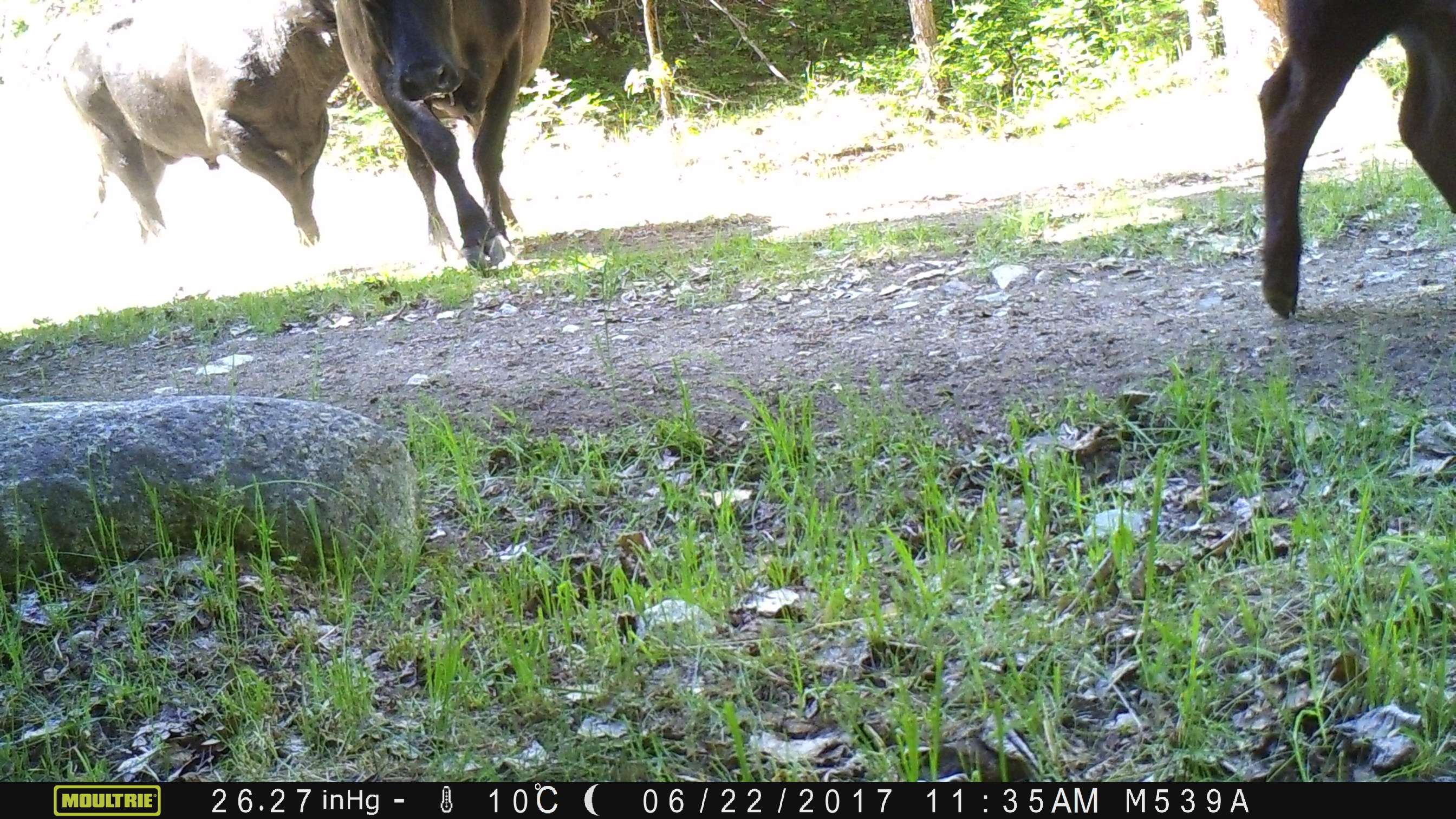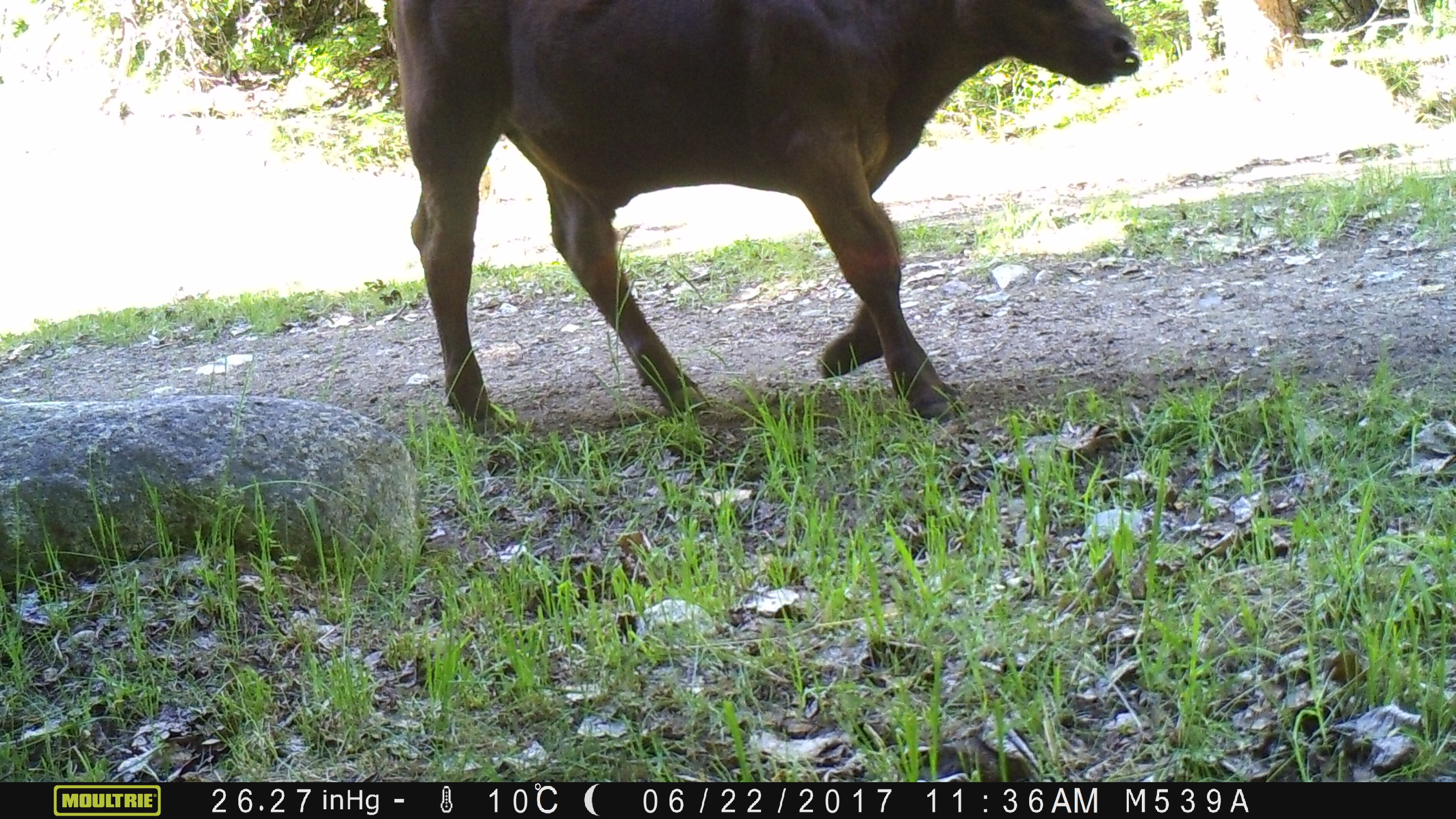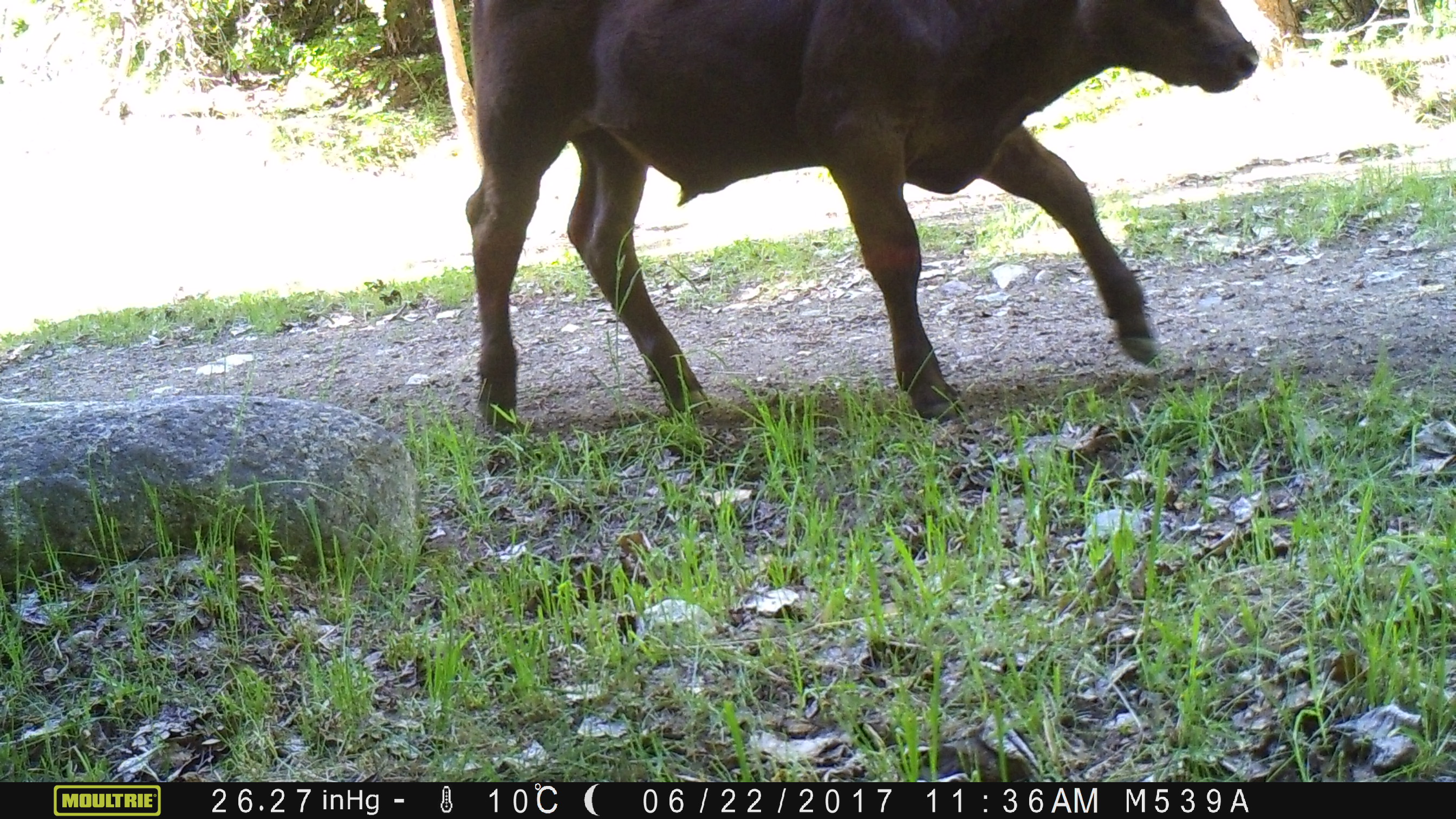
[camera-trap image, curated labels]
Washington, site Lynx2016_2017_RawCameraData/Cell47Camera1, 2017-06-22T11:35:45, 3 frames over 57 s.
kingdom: Animalia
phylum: Chordata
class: Mammalia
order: Artiodactyla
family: Bovidae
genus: Bos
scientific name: Bos taurus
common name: domestic cattle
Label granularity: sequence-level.